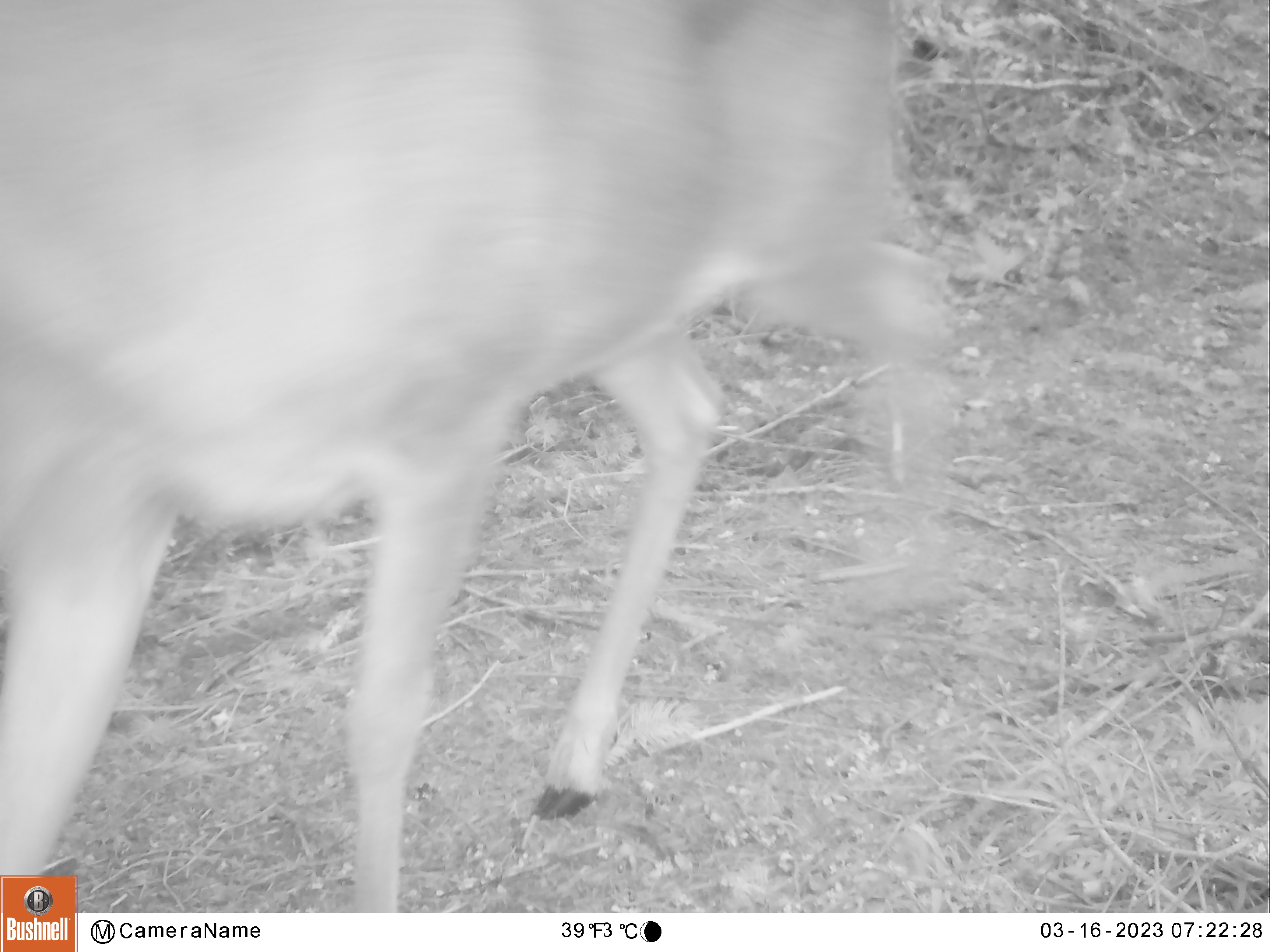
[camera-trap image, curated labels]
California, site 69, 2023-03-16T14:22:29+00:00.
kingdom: Animalia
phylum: Chordata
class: Mammalia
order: Artiodactyla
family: Cervidae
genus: Odocoileus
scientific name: Odocoileus hemionus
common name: mule deer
Mule deer (Odocoileus hemionus).